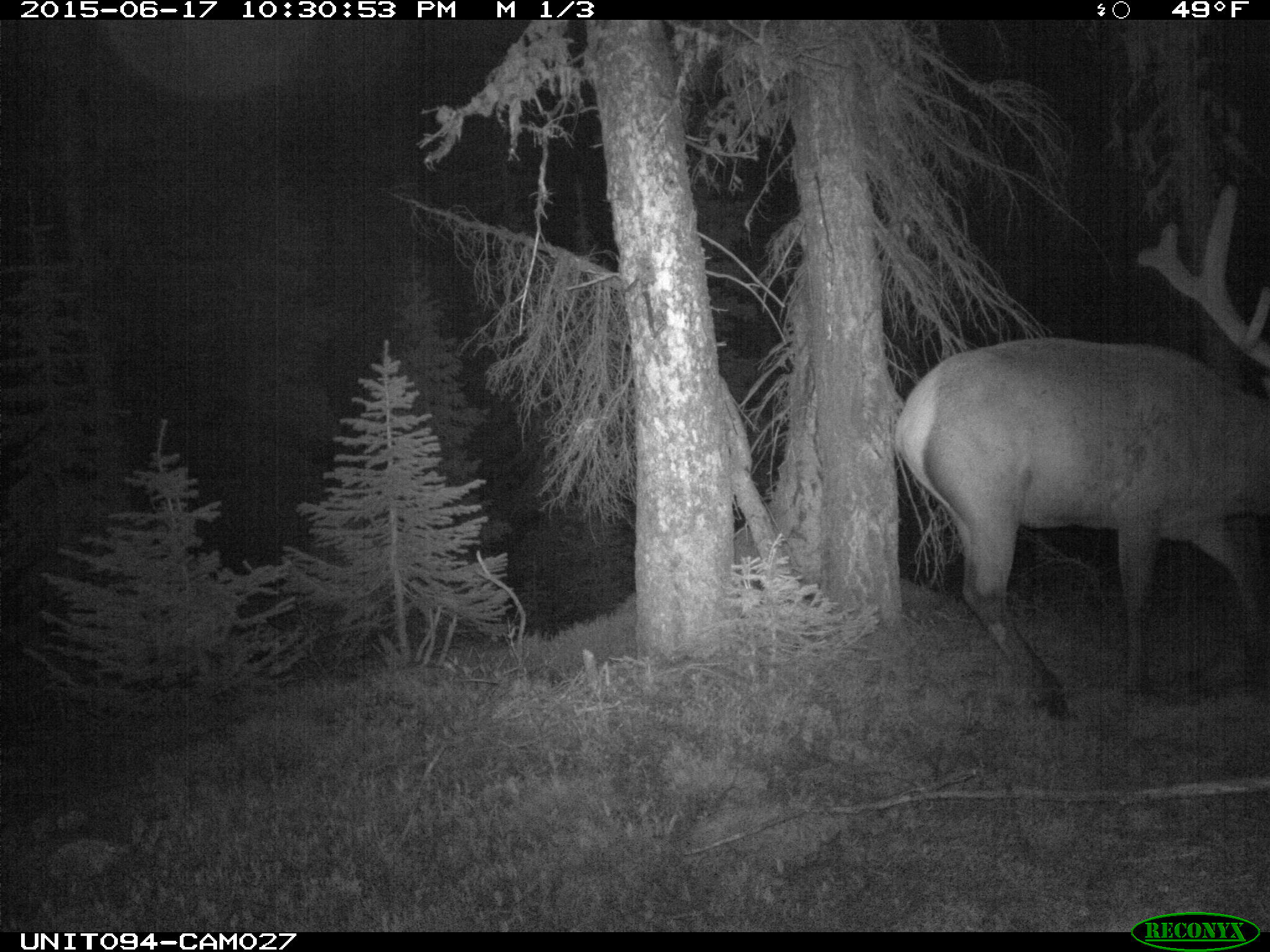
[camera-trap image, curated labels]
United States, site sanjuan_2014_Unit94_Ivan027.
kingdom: Animalia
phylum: Chordata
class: Mammalia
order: Artiodactyla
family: Cervidae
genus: Cervus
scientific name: Cervus elaphus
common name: red deer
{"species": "Cervus elaphus (red deer)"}